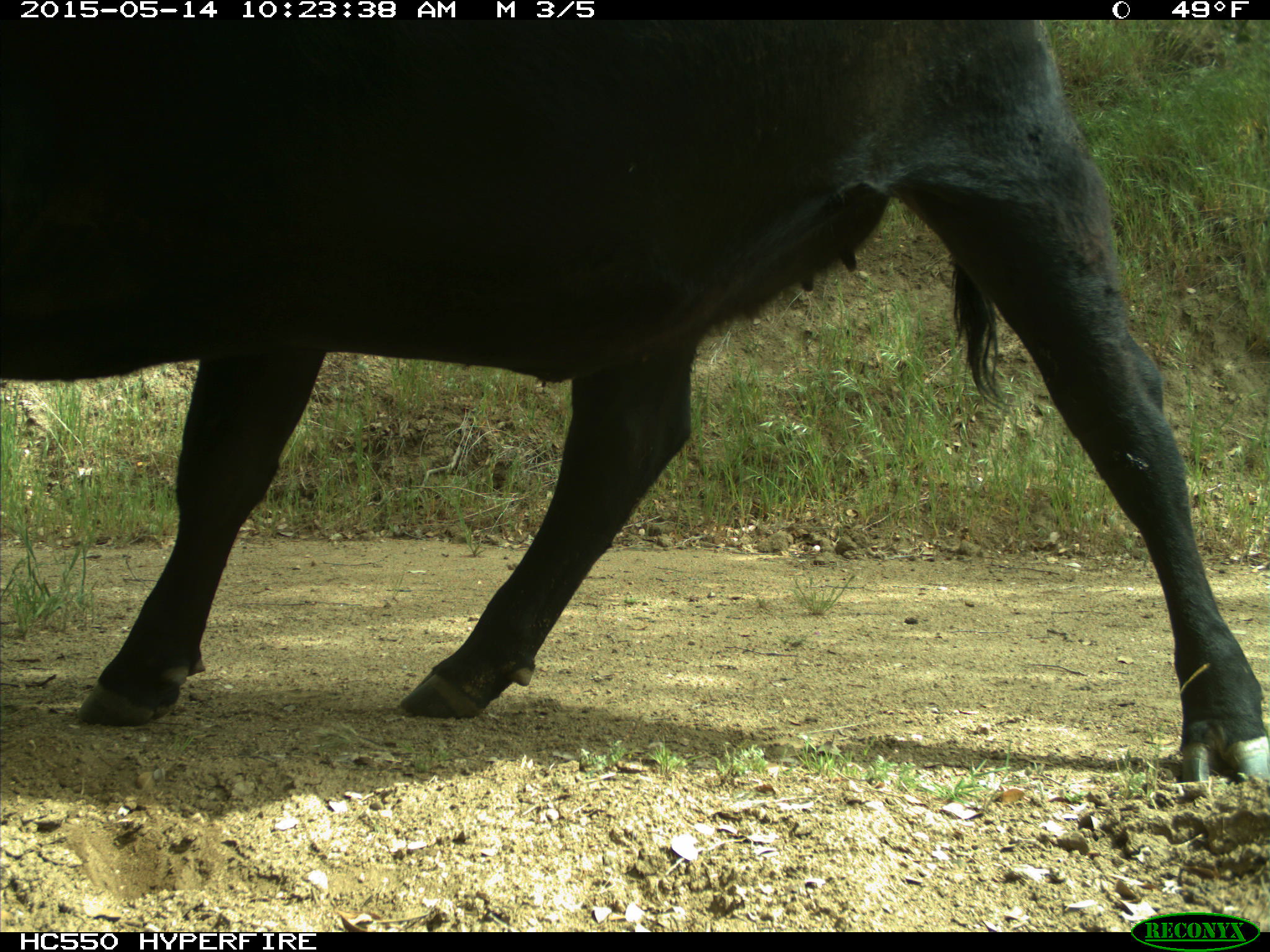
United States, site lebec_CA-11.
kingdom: Animalia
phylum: Chordata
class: Mammalia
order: Artiodactyla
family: Bovidae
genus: Bos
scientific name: Bos taurus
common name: domestic cow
Bos taurus (domestic cow).